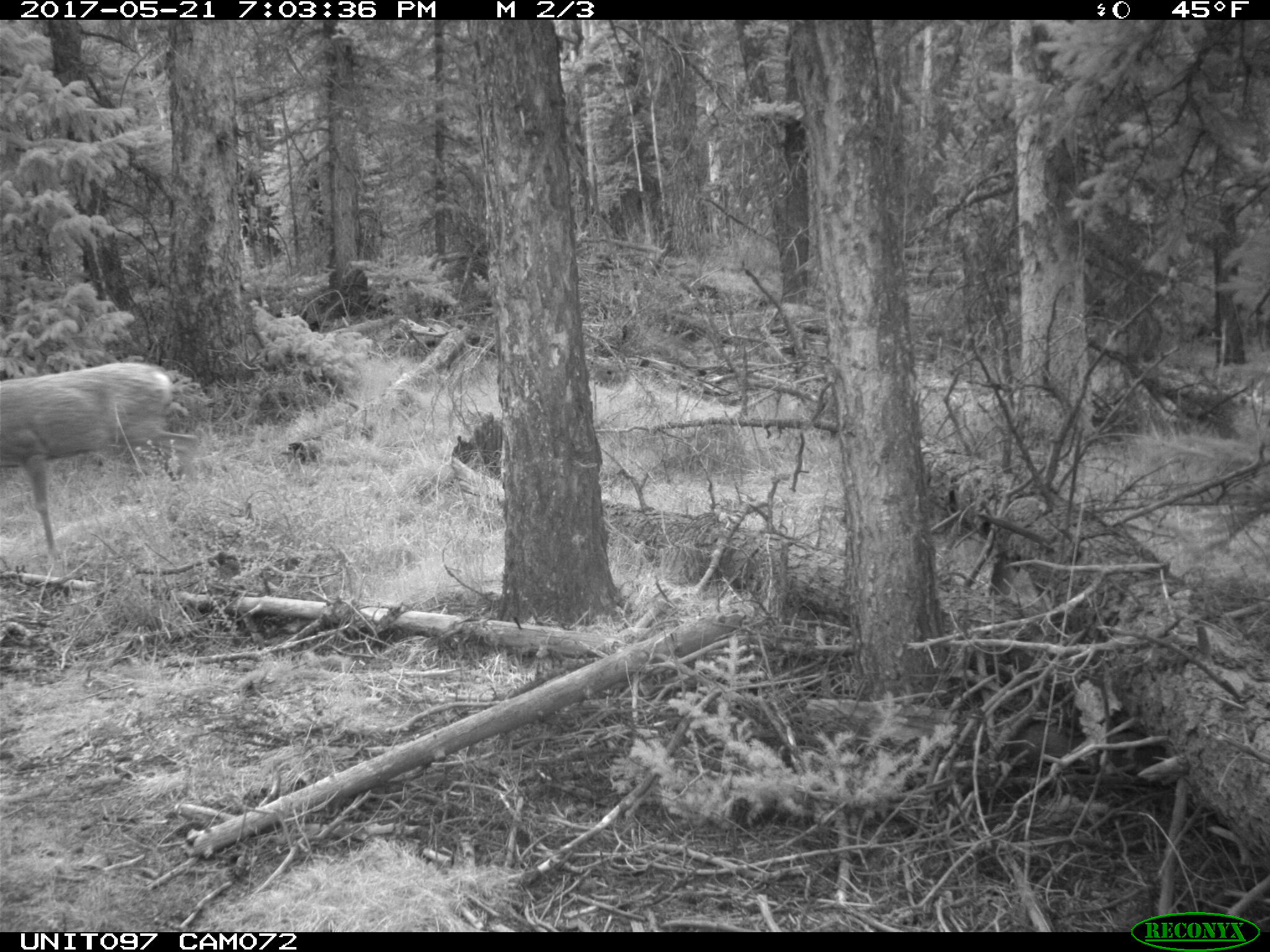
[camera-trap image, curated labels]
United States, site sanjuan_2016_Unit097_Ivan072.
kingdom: Animalia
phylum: Chordata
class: Mammalia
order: Artiodactyla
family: Cervidae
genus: Odocoileus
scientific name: Odocoileus hemionus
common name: mule deer